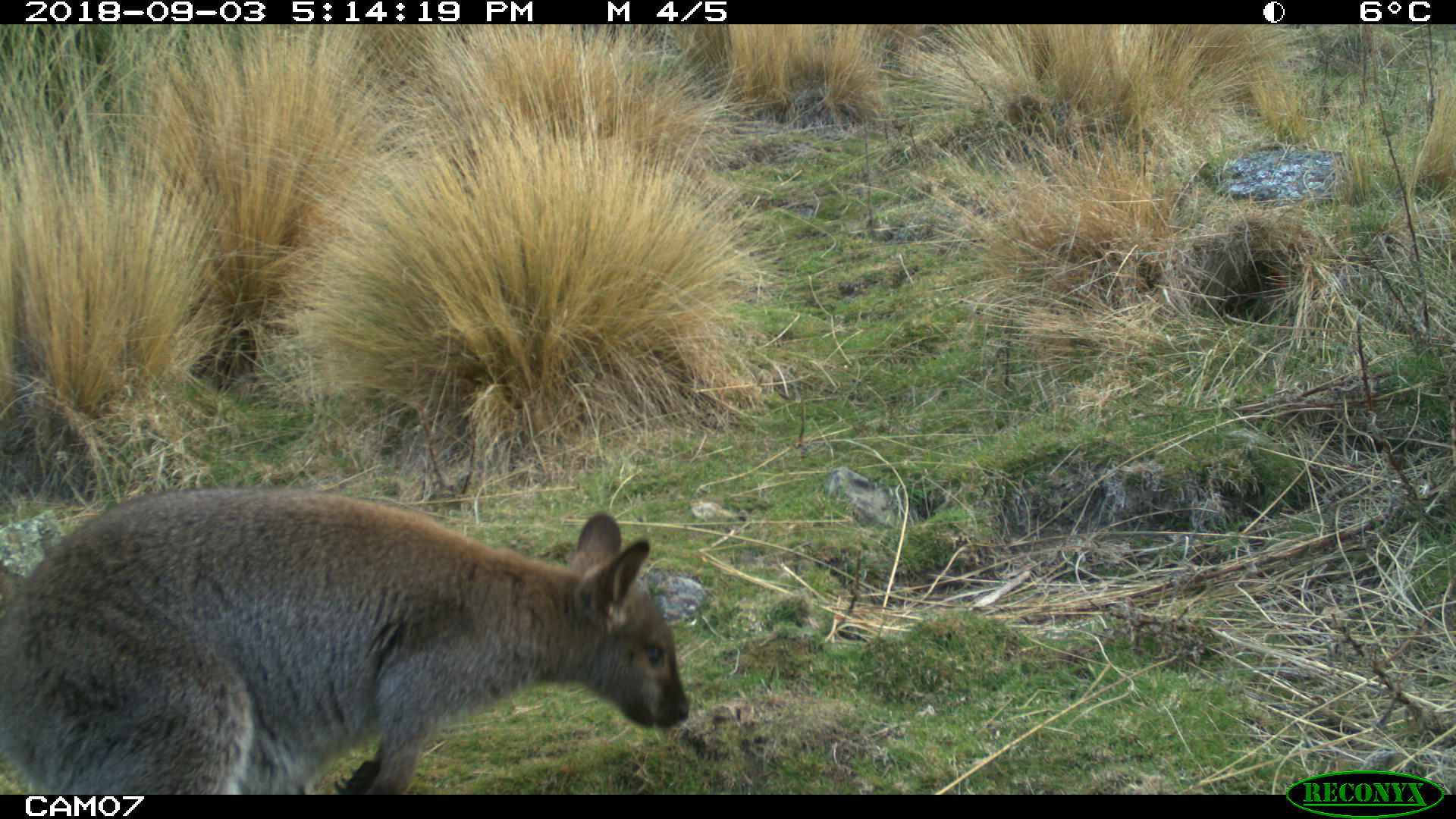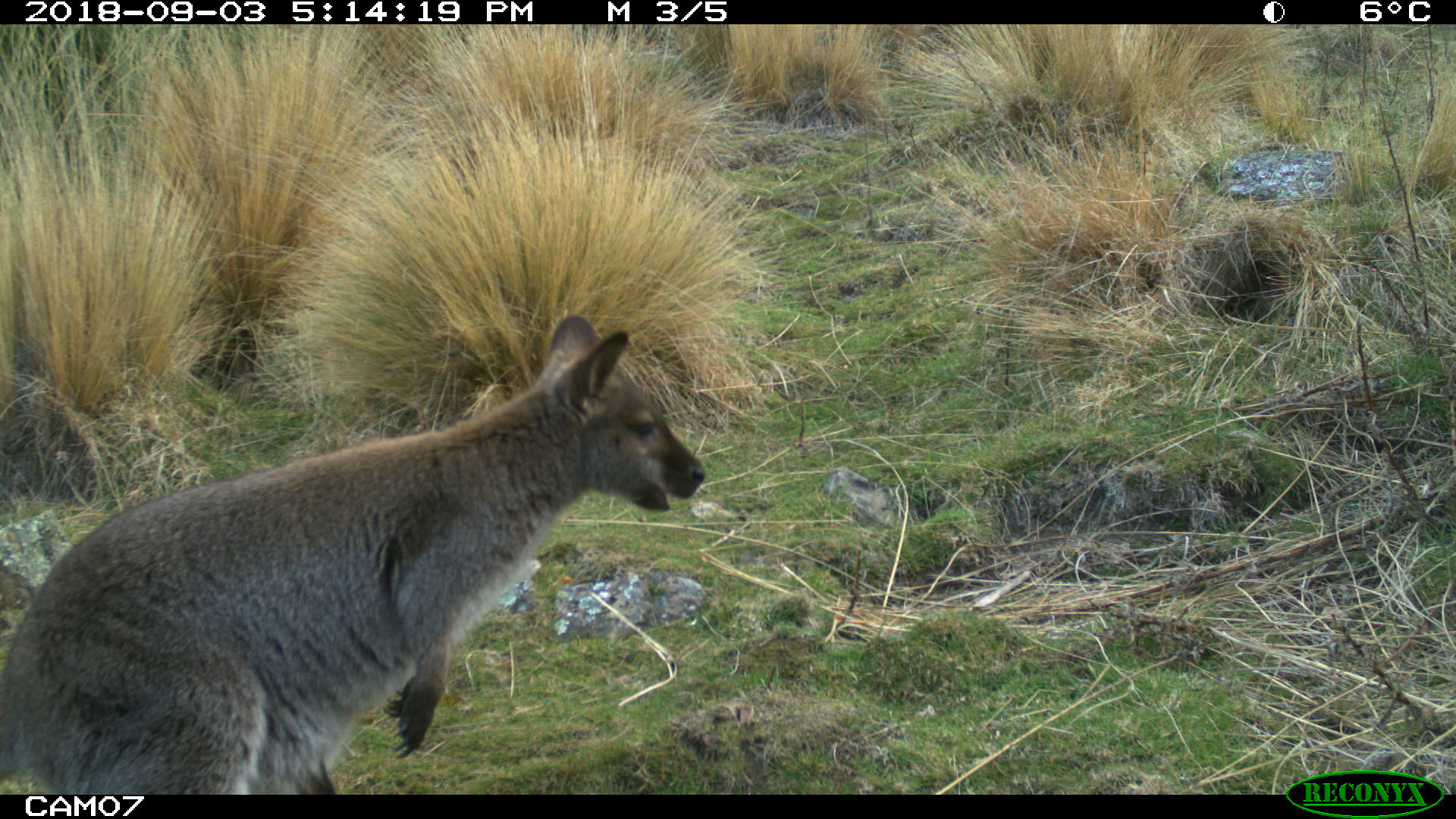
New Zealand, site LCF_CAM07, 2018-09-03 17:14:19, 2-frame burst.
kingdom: Animalia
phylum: Chordata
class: Mammalia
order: Diprotodontia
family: Macropodidae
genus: Notamacropus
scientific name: Notamacropus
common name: wallaby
Wallaby (Notamacropus).